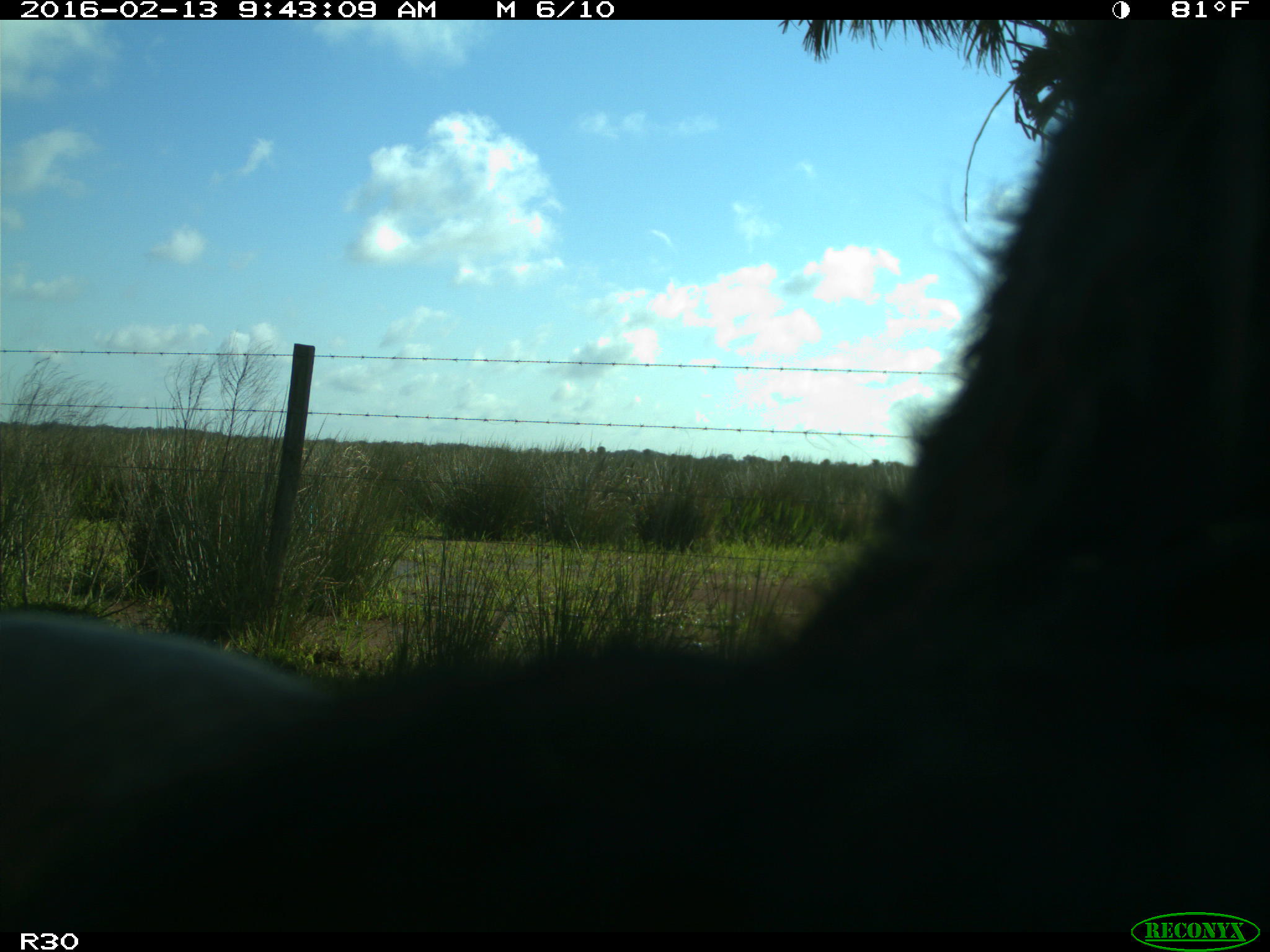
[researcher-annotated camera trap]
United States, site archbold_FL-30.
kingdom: Animalia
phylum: Chordata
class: Mammalia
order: Artiodactyla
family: Bovidae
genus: Bos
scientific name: Bos taurus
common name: domestic cow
Bos taurus (domestic cow).